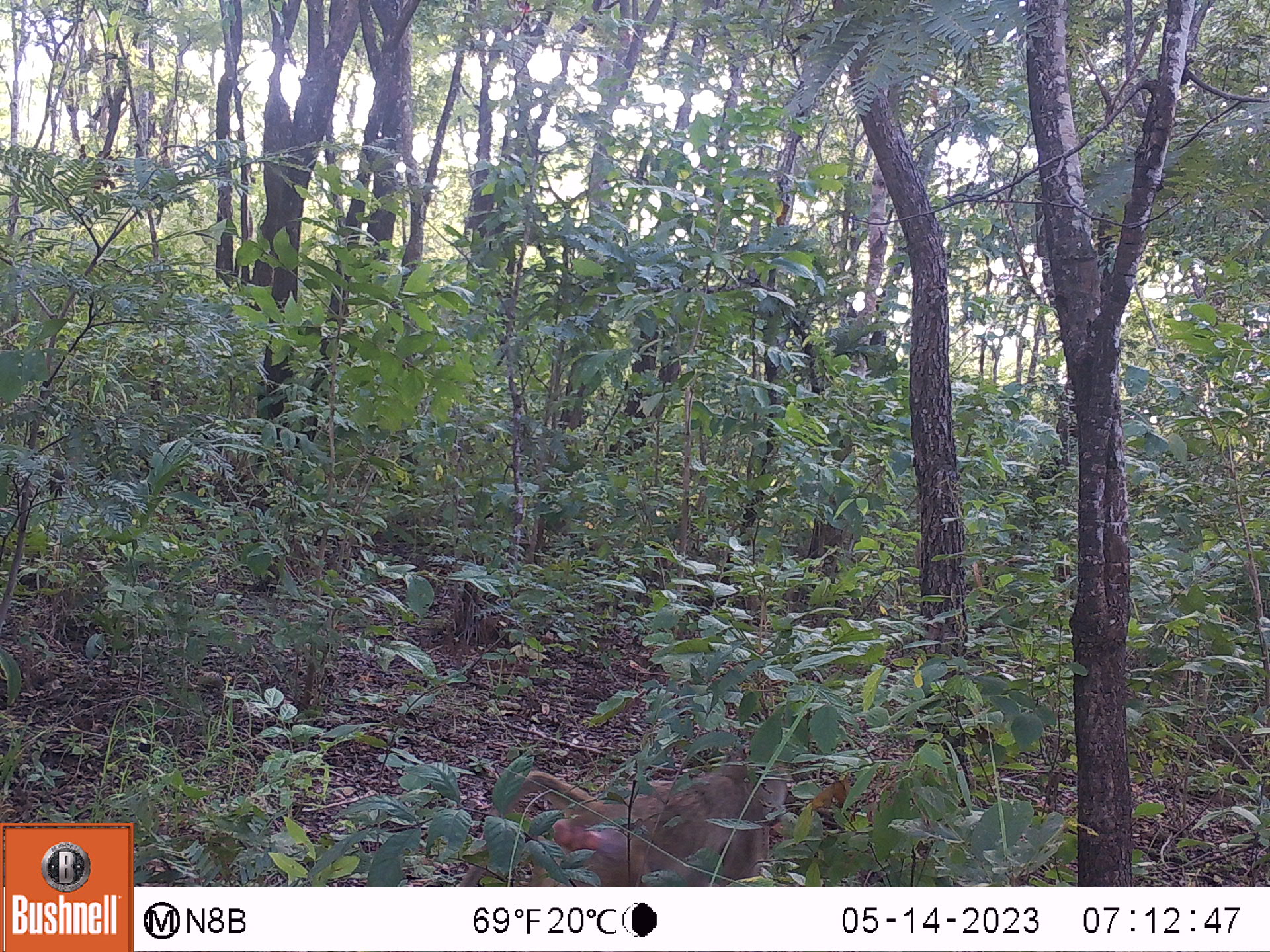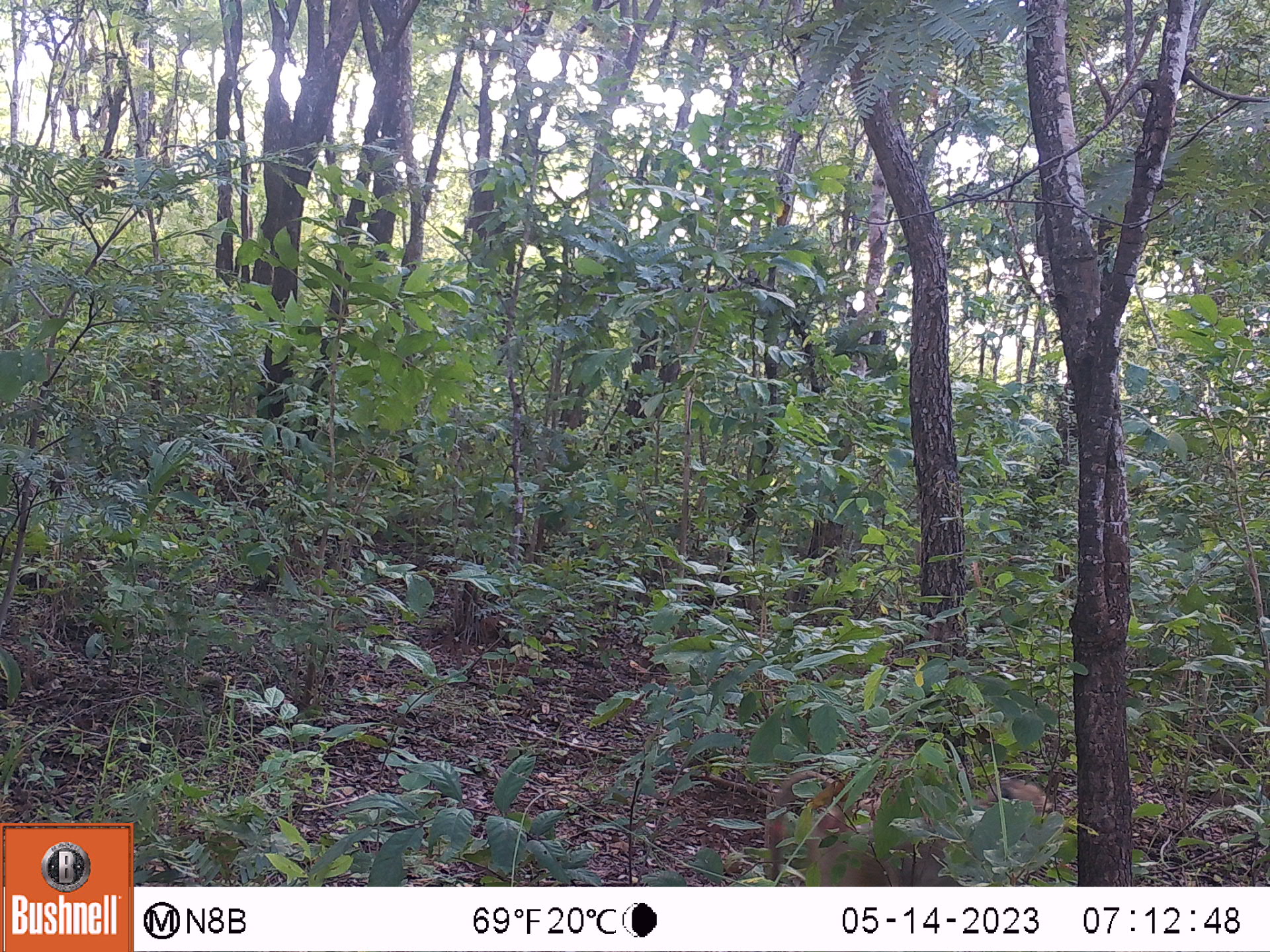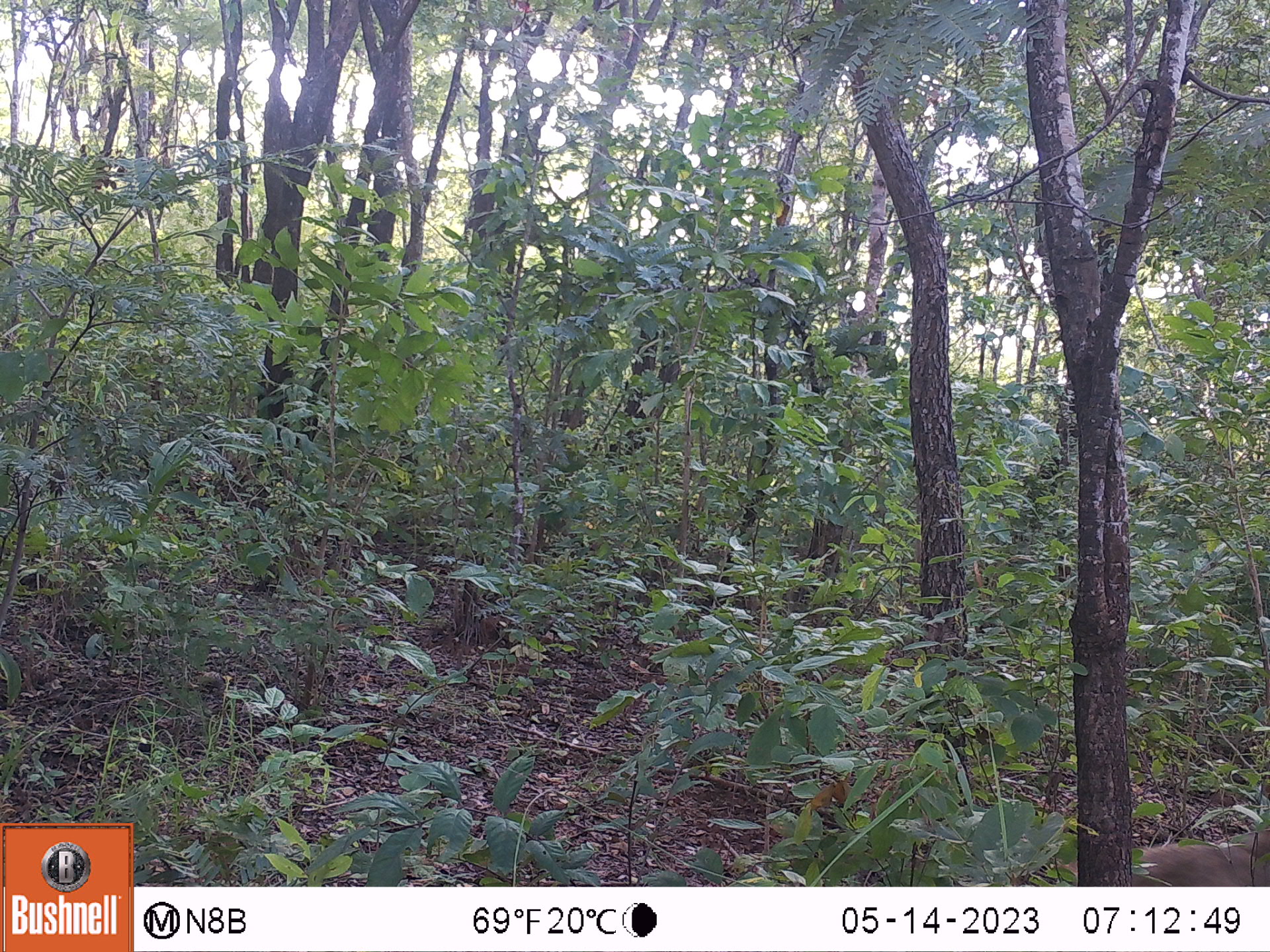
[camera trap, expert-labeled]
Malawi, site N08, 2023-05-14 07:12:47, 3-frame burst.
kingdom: Animalia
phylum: Chordata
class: Mammalia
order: Primates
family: Cercopithecidae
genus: Papio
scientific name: Papio cynocephalus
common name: yellow baboon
Yellow baboon (Papio cynocephalus), count 1.